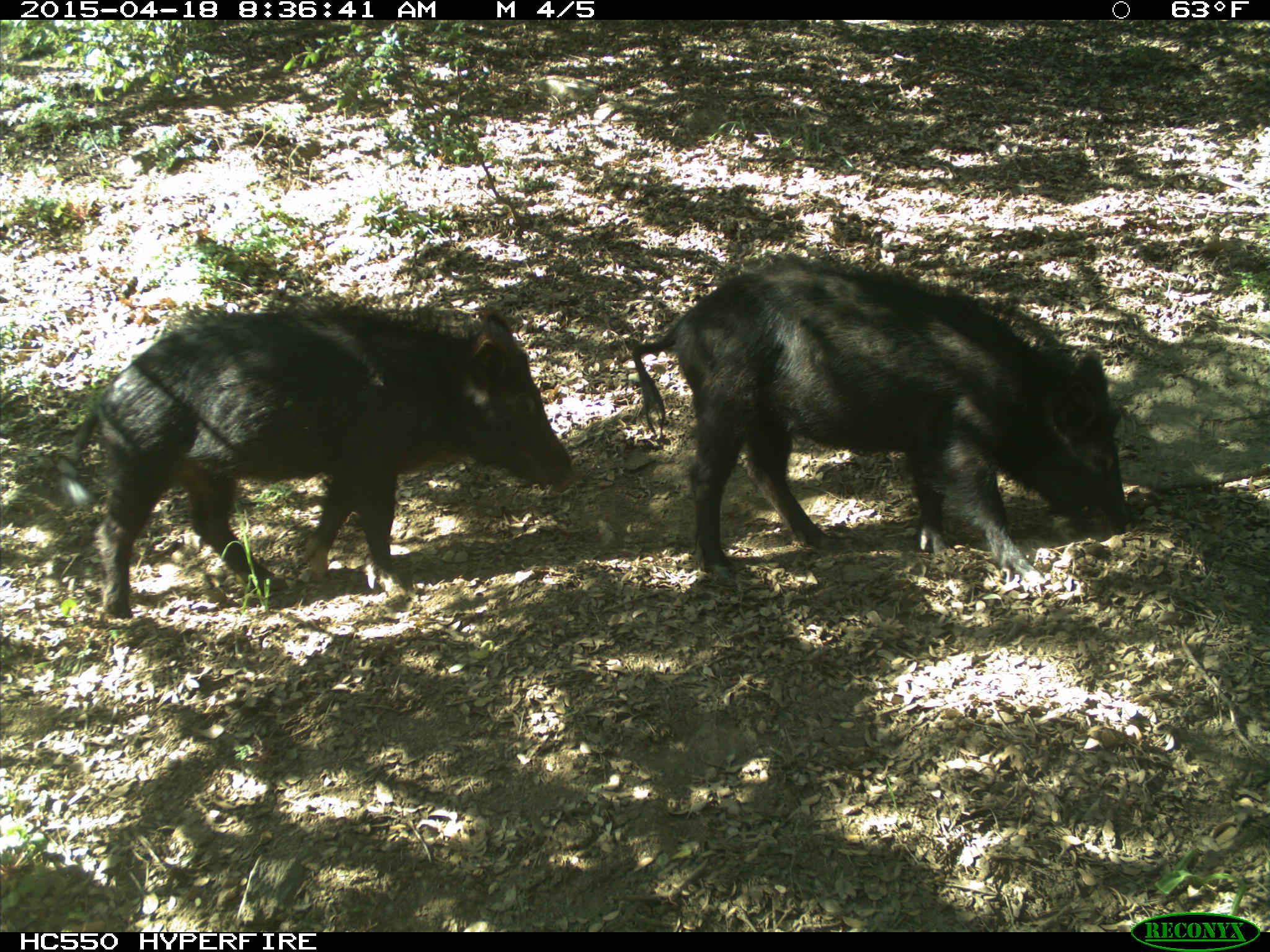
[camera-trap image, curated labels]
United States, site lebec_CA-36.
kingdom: Animalia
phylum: Chordata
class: Mammalia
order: Artiodactyla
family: Suidae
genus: Sus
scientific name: Sus scrofa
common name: wild boar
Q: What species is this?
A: Sus scrofa (wild boar).